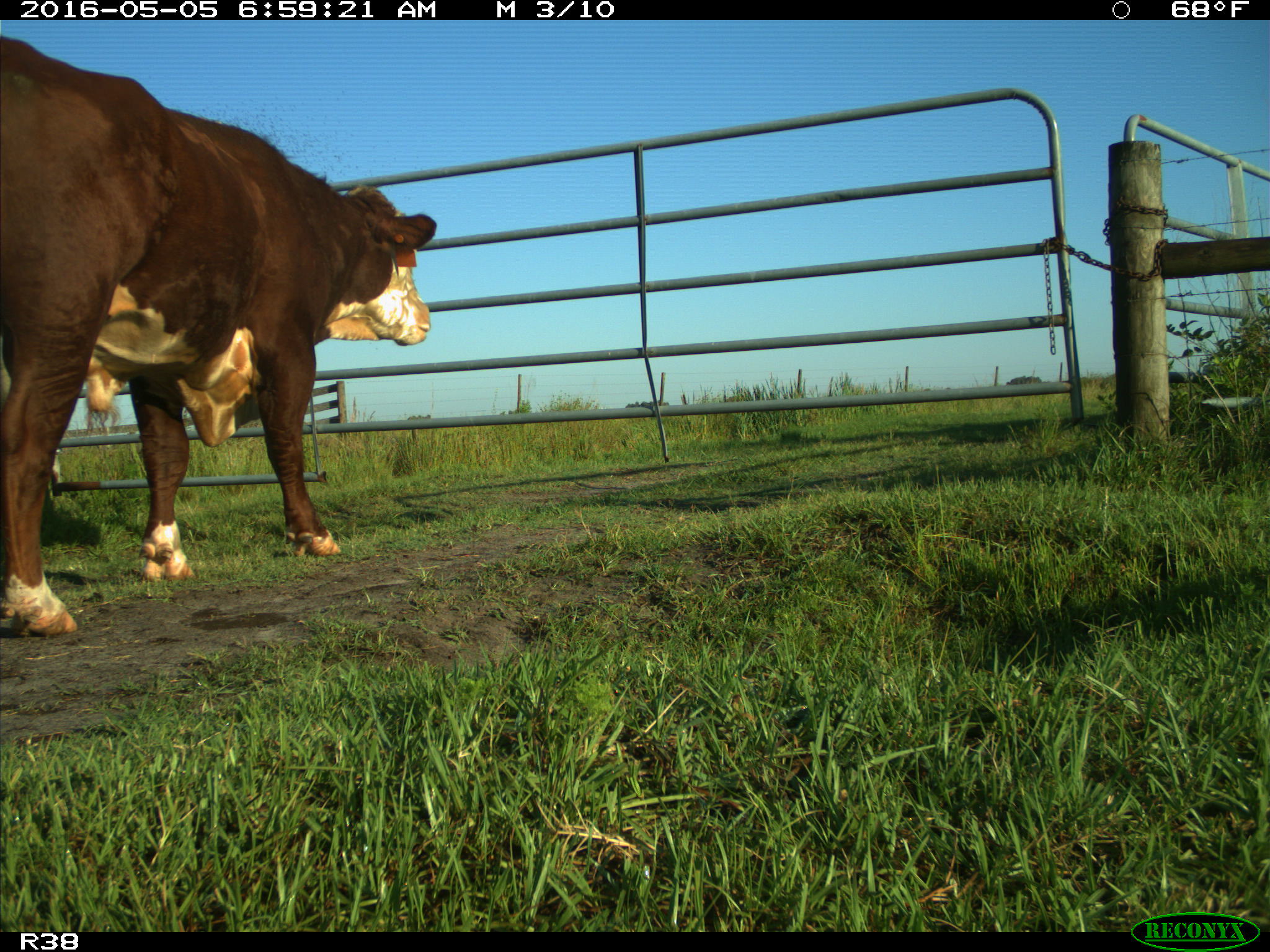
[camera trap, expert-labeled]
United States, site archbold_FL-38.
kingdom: Animalia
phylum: Chordata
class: Mammalia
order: Artiodactyla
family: Bovidae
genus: Bos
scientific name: Bos taurus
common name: domestic cow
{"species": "Bos taurus (domestic cow)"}